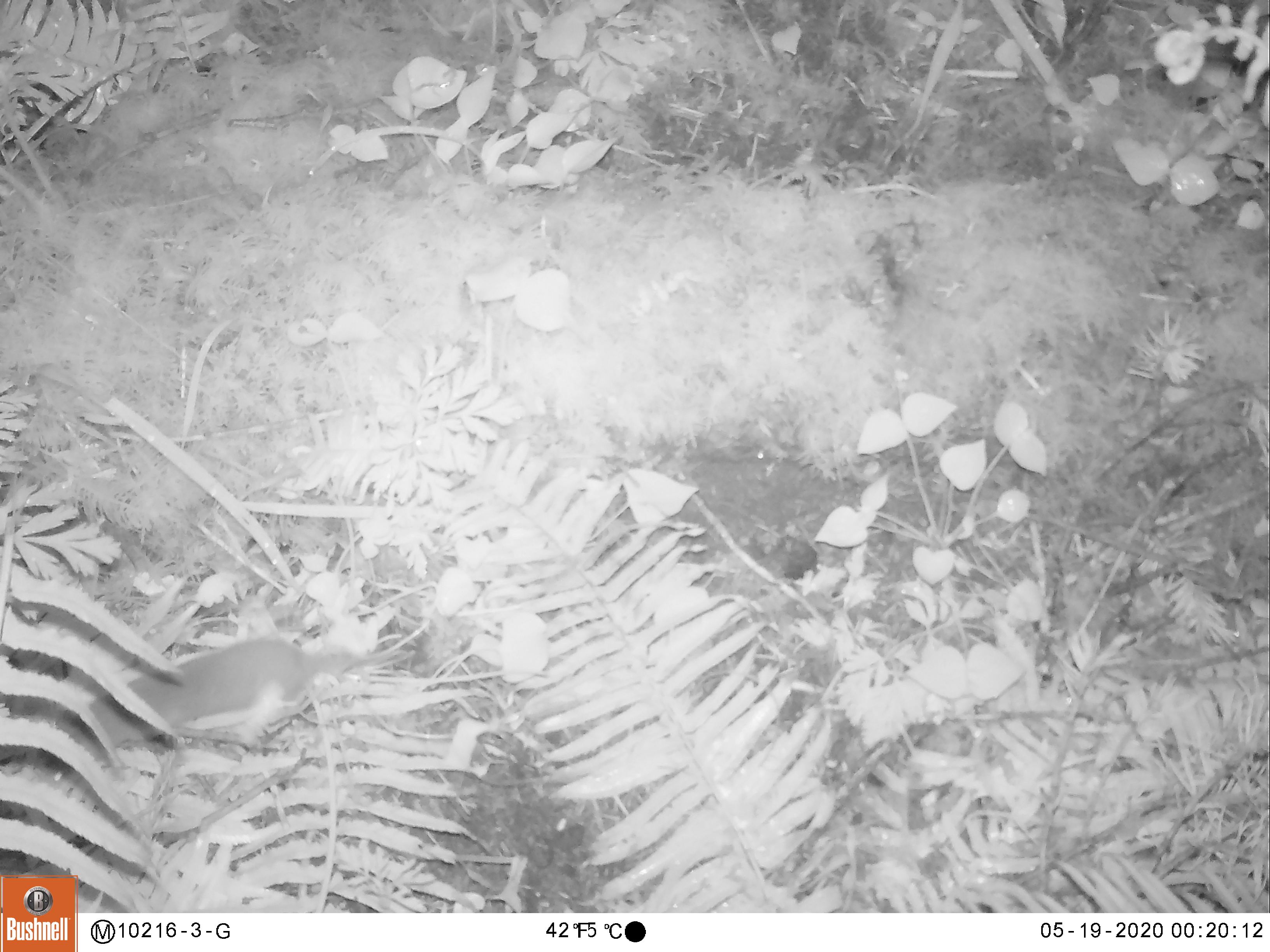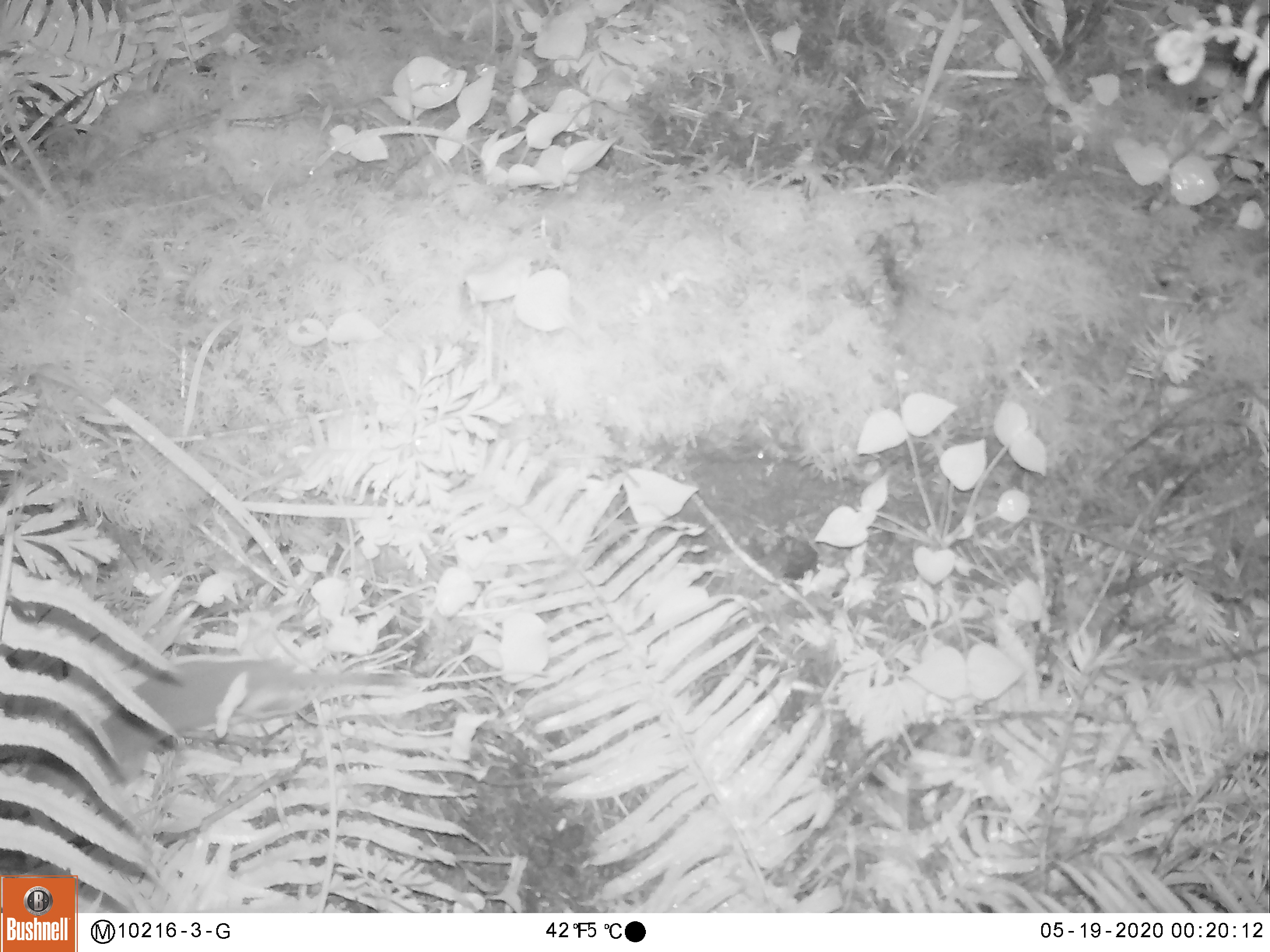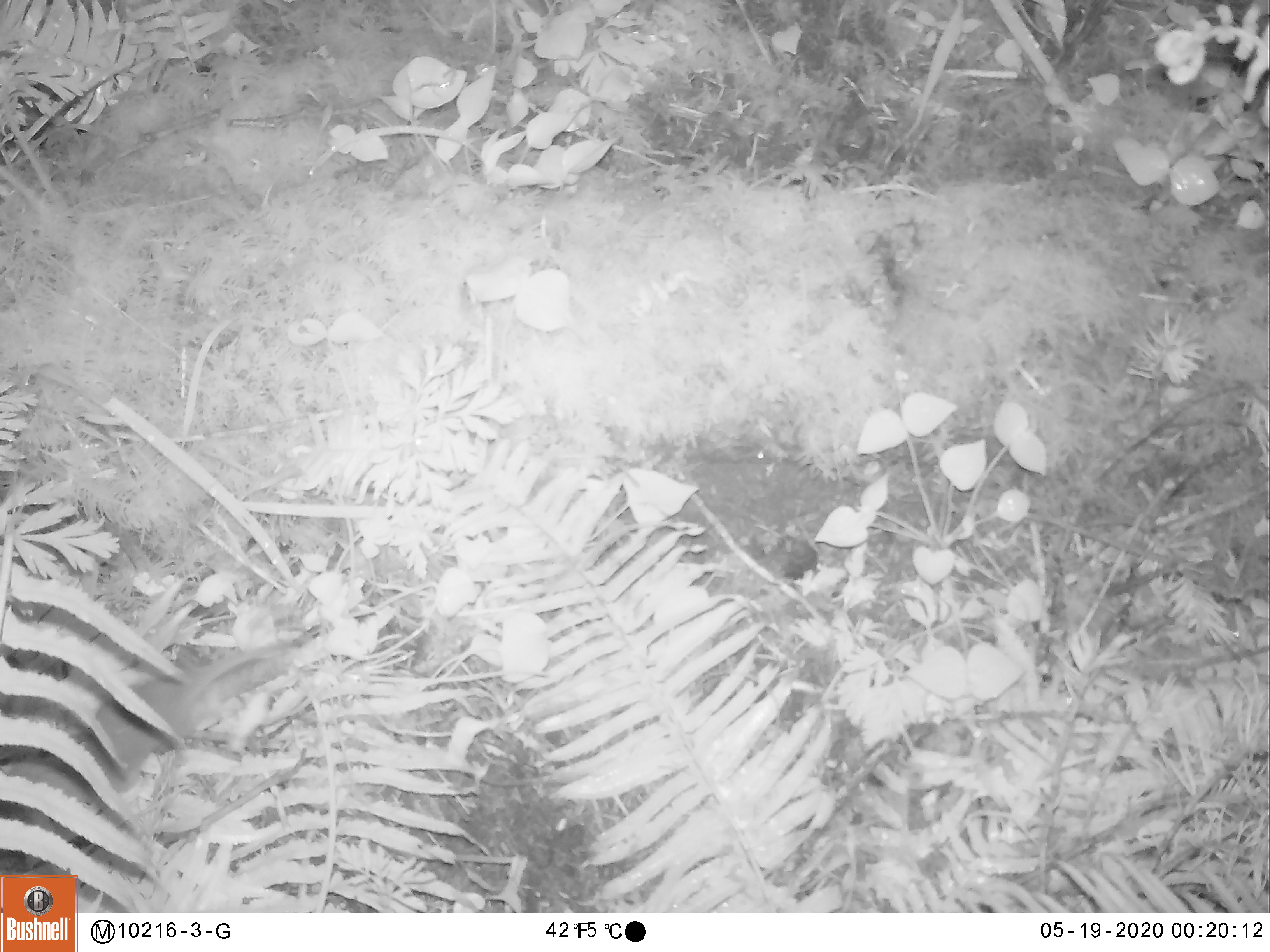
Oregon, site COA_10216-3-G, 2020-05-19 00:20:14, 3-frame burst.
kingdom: Animalia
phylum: Chordata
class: Mammalia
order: Carnivora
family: Mustelidae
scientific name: Mustelidae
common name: weasel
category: weasel family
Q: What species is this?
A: Weasel family (weasel) (Mustelidae).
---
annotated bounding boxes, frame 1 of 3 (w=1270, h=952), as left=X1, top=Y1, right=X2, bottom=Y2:
weasel family: left=39, top=628, right=353, bottom=780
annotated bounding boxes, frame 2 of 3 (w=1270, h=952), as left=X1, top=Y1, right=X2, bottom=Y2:
weasel family: left=39, top=646, right=410, bottom=804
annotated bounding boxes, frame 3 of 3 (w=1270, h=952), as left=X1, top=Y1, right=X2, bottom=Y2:
weasel family: left=26, top=642, right=272, bottom=824